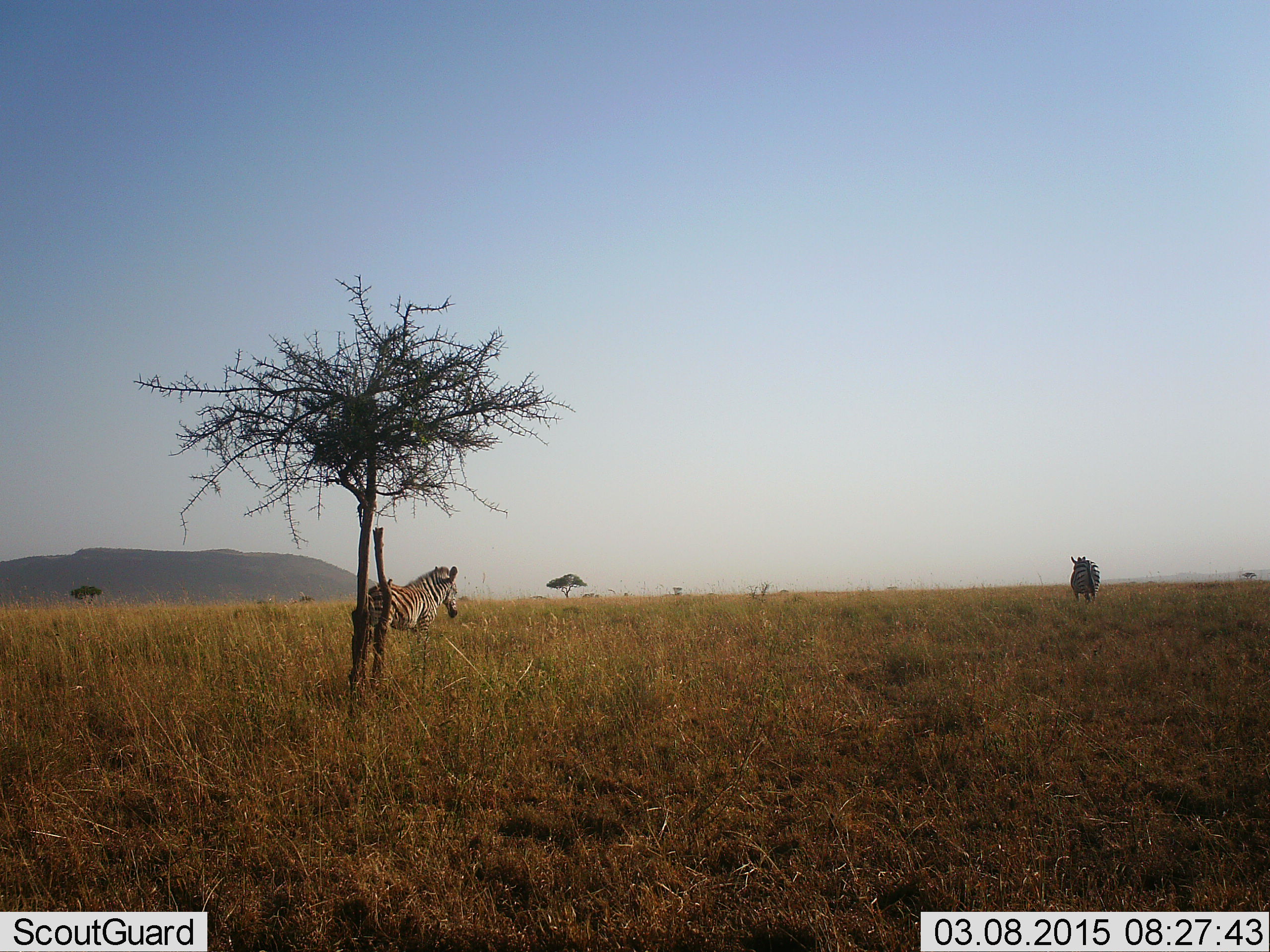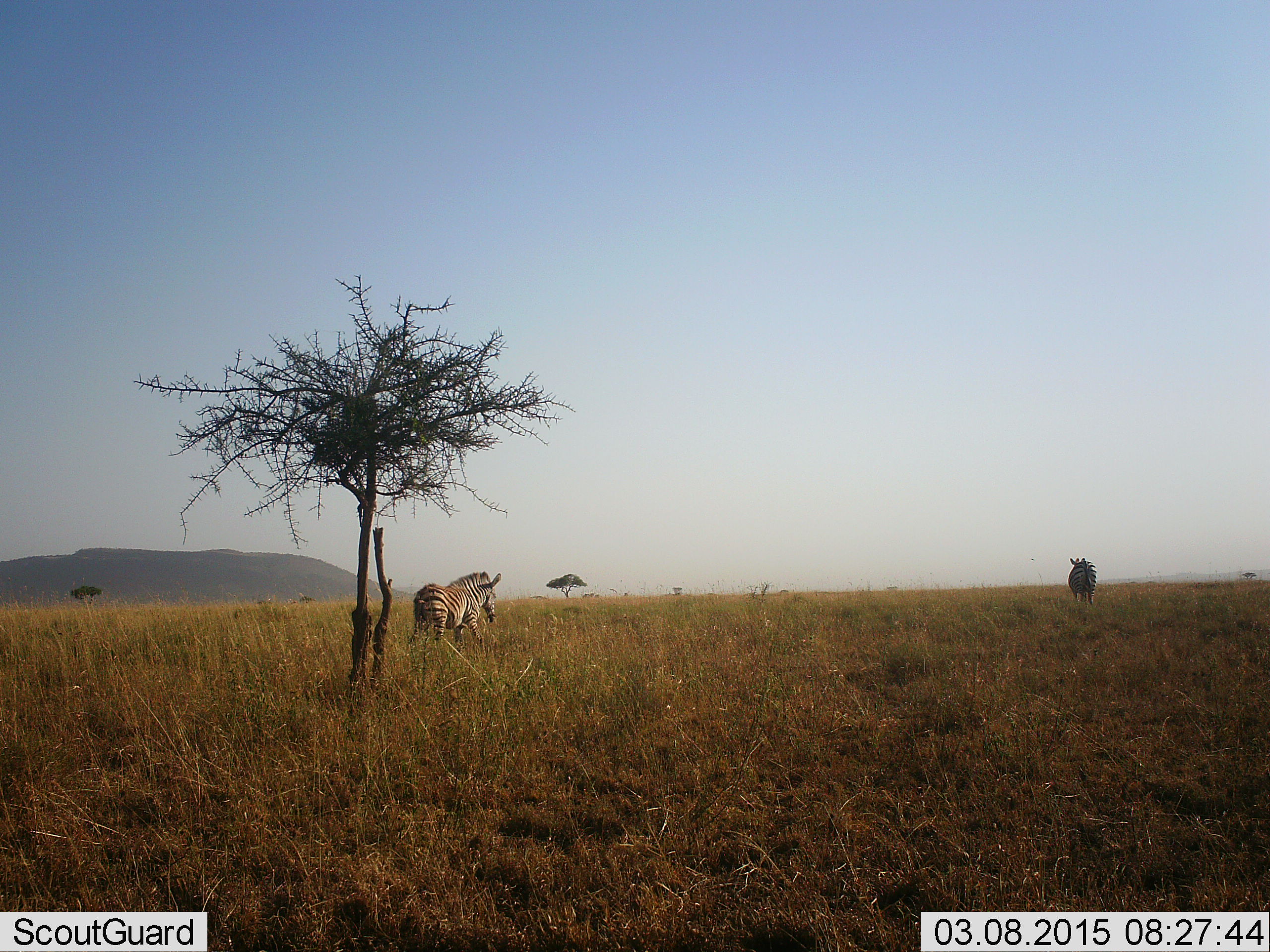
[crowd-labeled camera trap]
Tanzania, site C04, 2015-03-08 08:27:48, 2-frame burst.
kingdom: Animalia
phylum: Chordata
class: Mammalia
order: Perissodactyla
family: Equidae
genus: Equus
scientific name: Equus quagga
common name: plains zebra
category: zebra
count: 2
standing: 27%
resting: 0%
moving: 73%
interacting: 0%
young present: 9%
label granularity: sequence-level